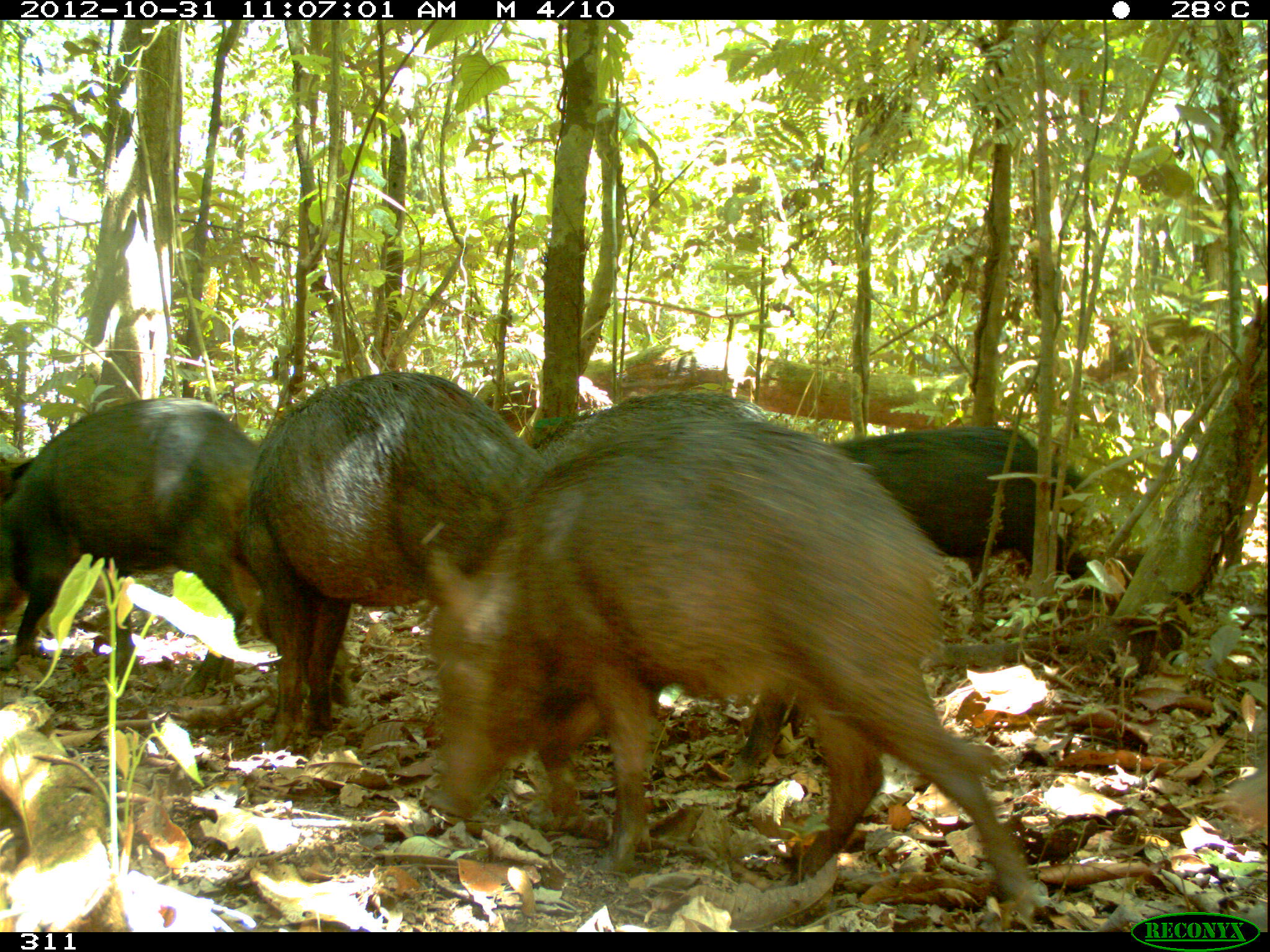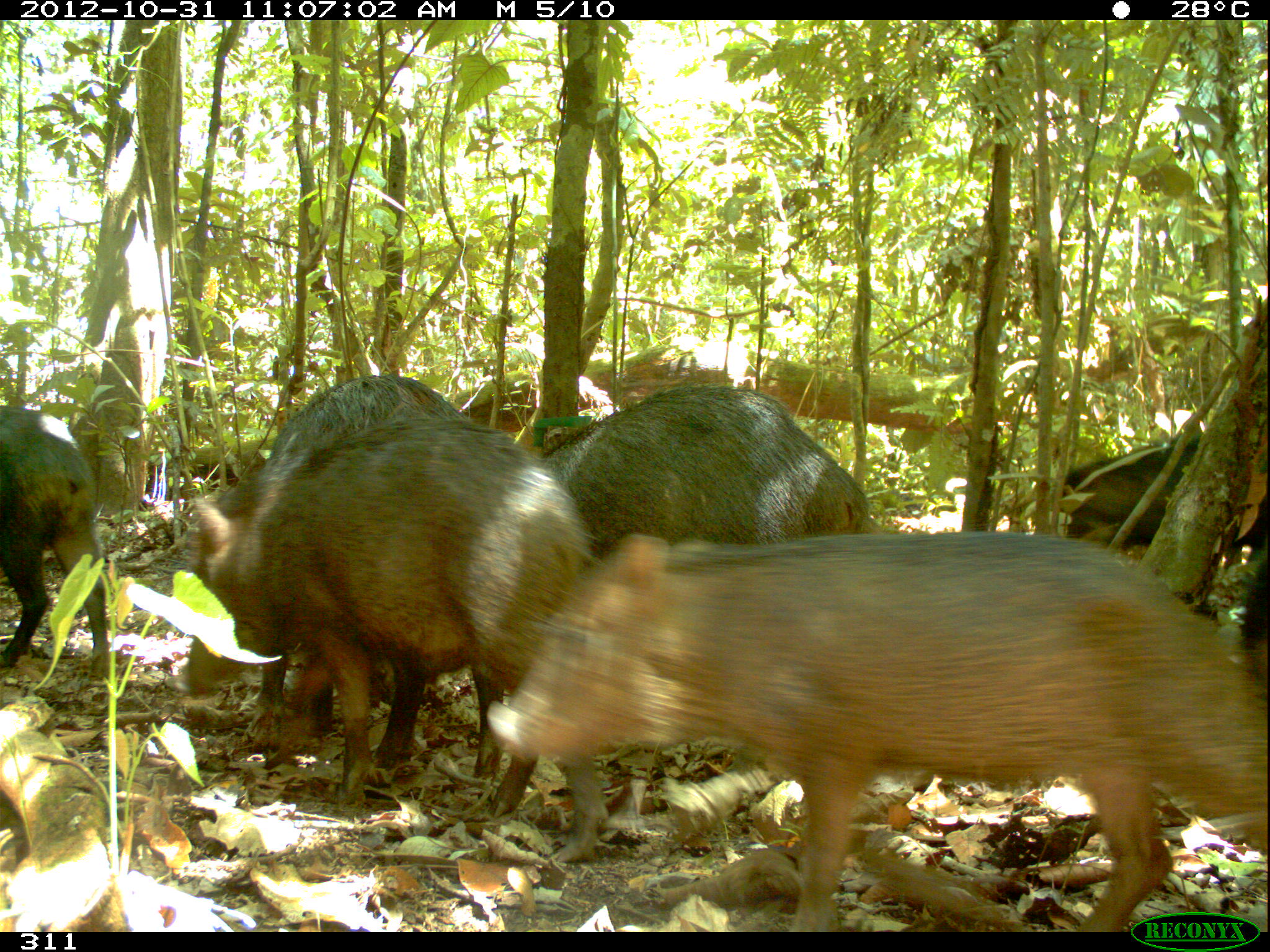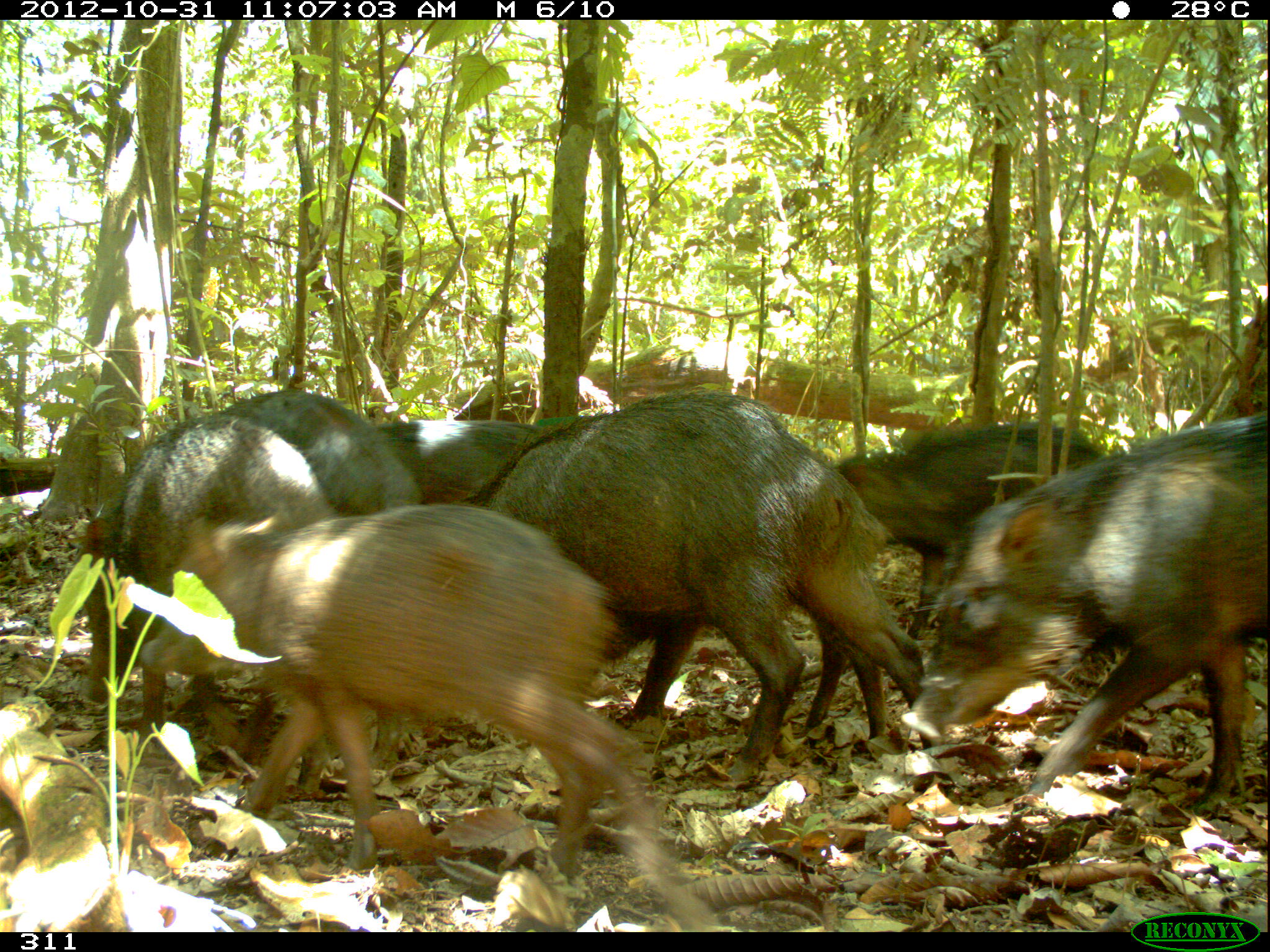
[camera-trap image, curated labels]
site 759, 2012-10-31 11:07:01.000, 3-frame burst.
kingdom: Animalia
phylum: Chordata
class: Mammalia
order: Artiodactyla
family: Tayassuidae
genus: Tayassu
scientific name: Tayassu pecari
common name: white-lipped peccary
Tayassu pecari (white-lipped peccary).